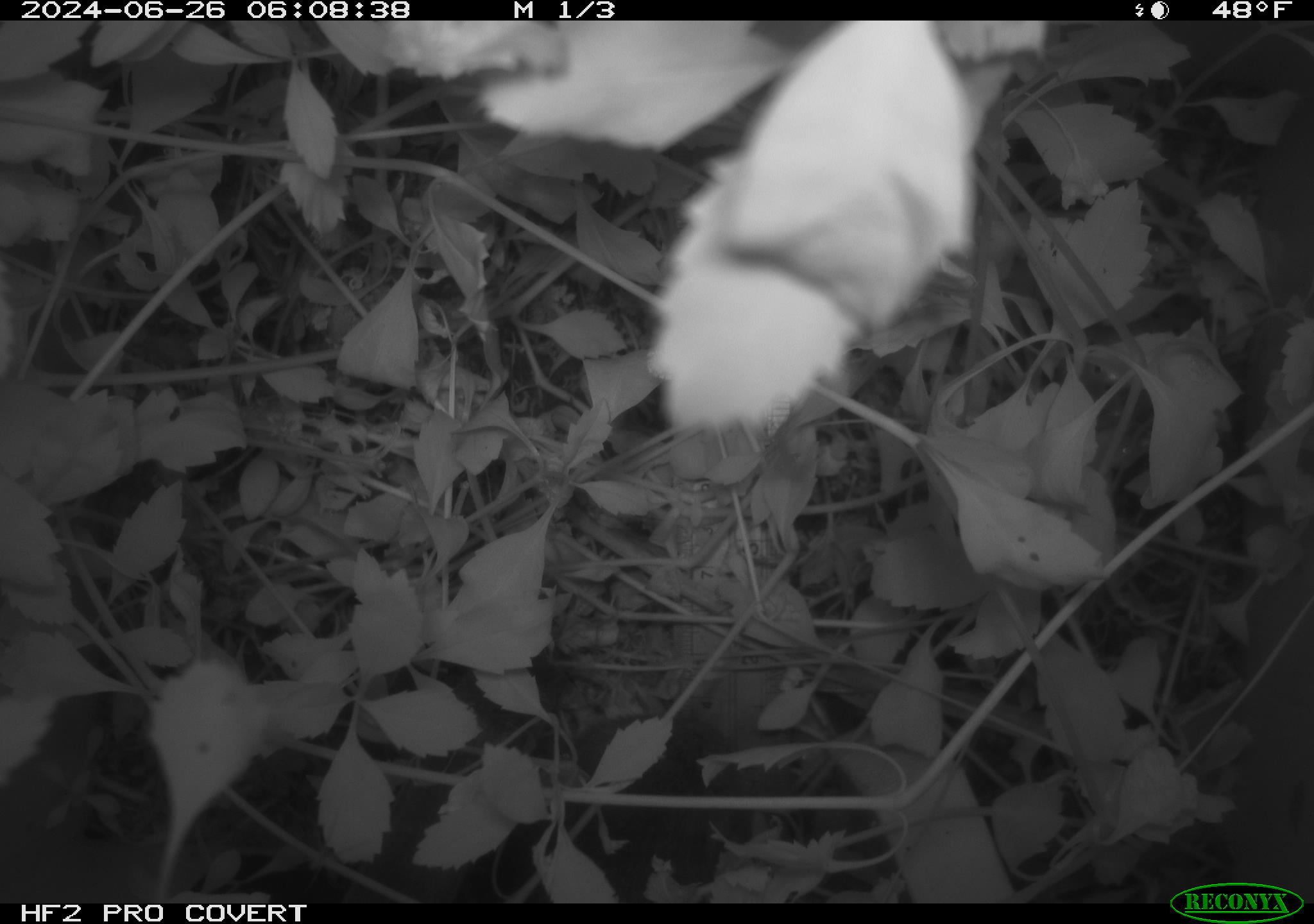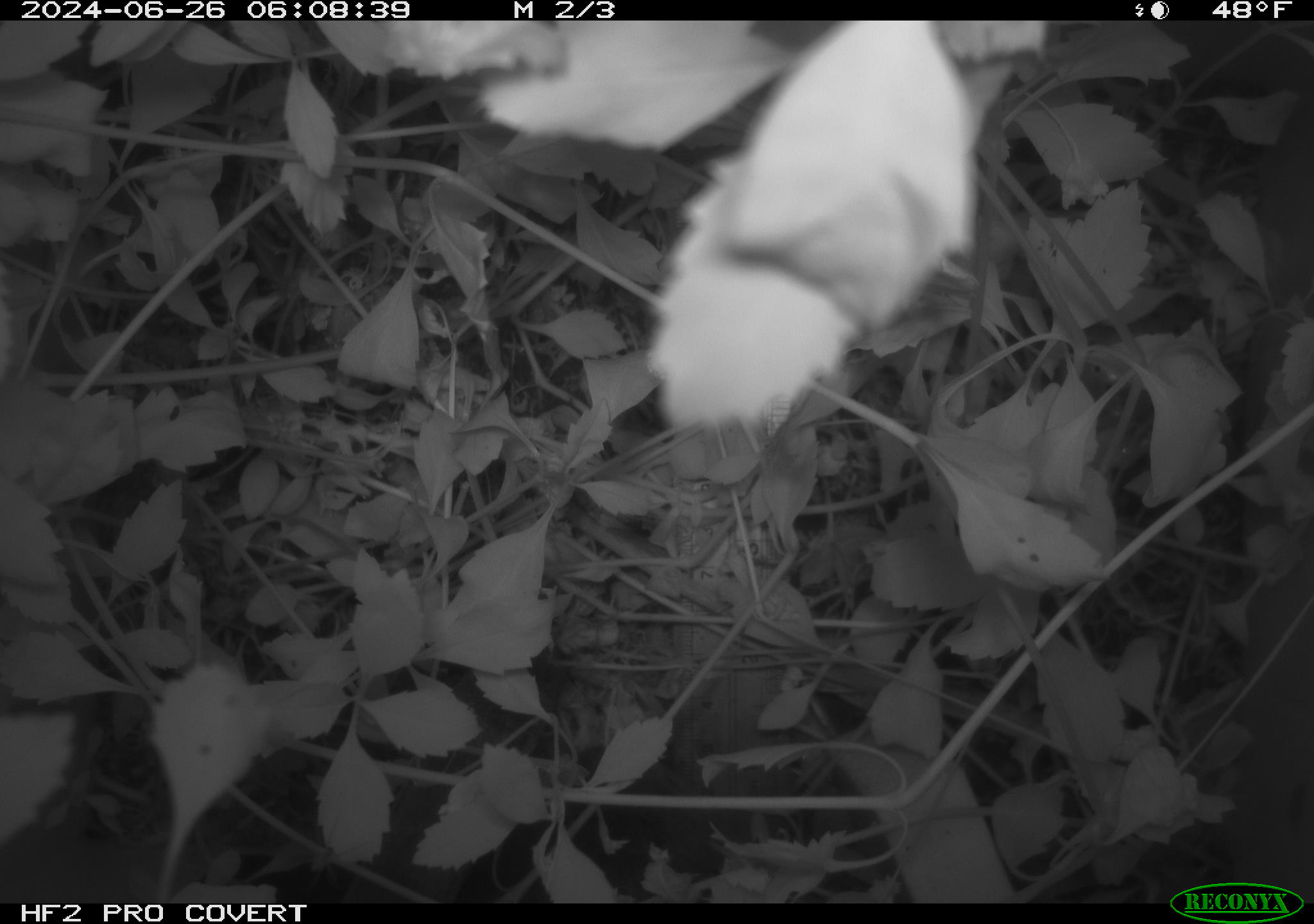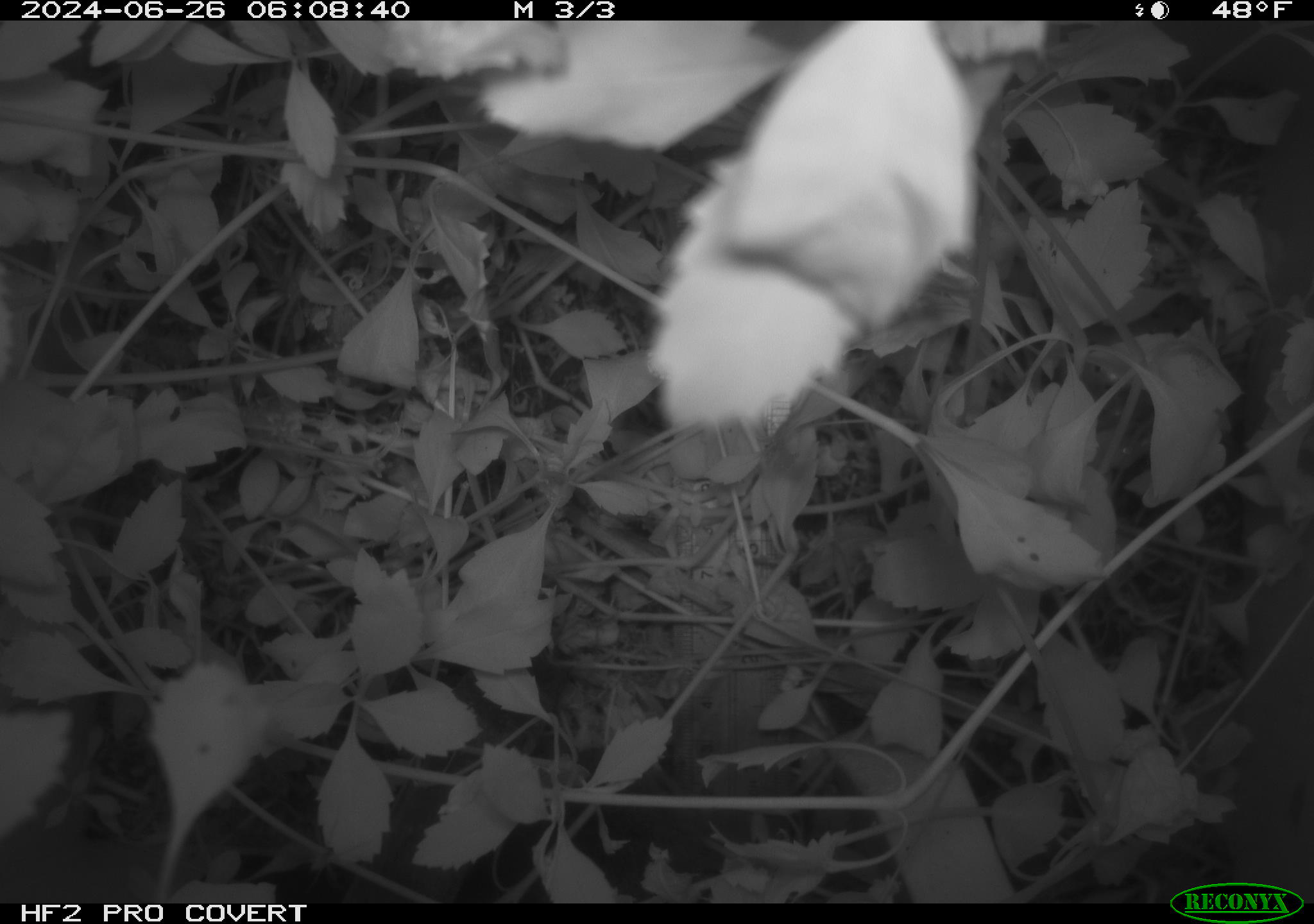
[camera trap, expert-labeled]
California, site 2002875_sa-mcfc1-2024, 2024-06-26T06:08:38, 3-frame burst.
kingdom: Animalia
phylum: Chordata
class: Mammalia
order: Rodentia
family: Cricetidae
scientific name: Arvicolinae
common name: voles, lemmings, and muskrats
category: arvicolinae subfamily